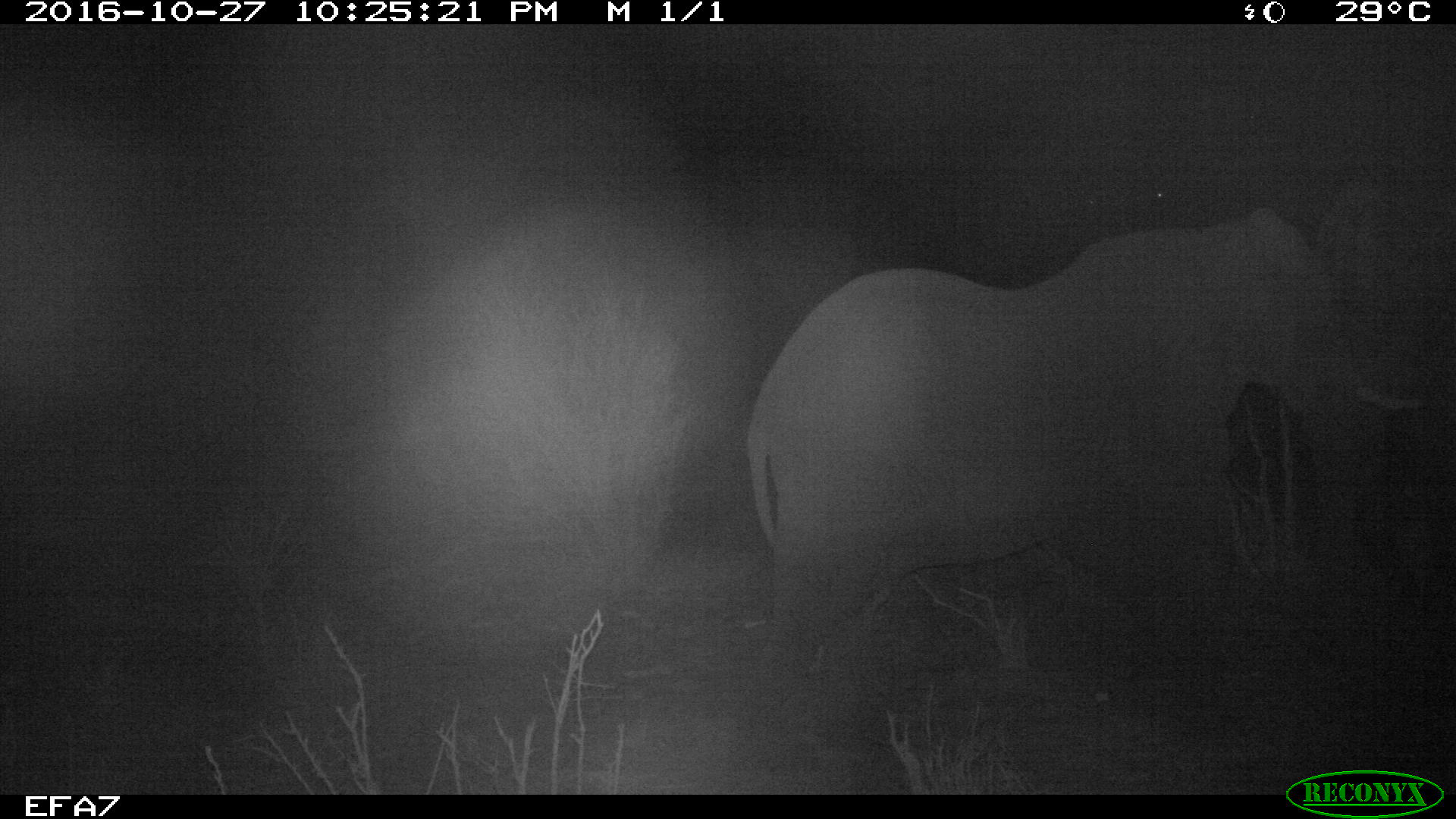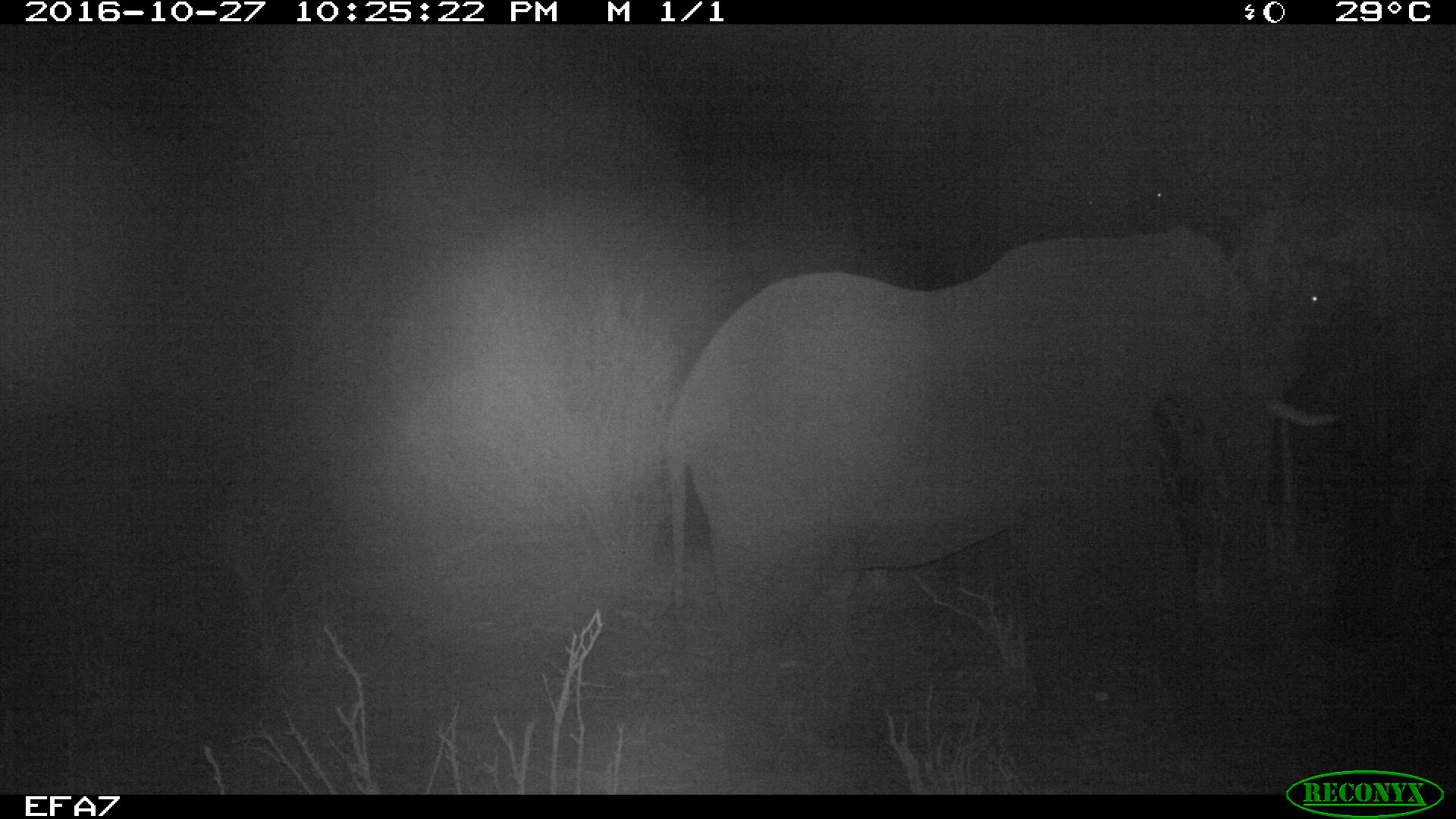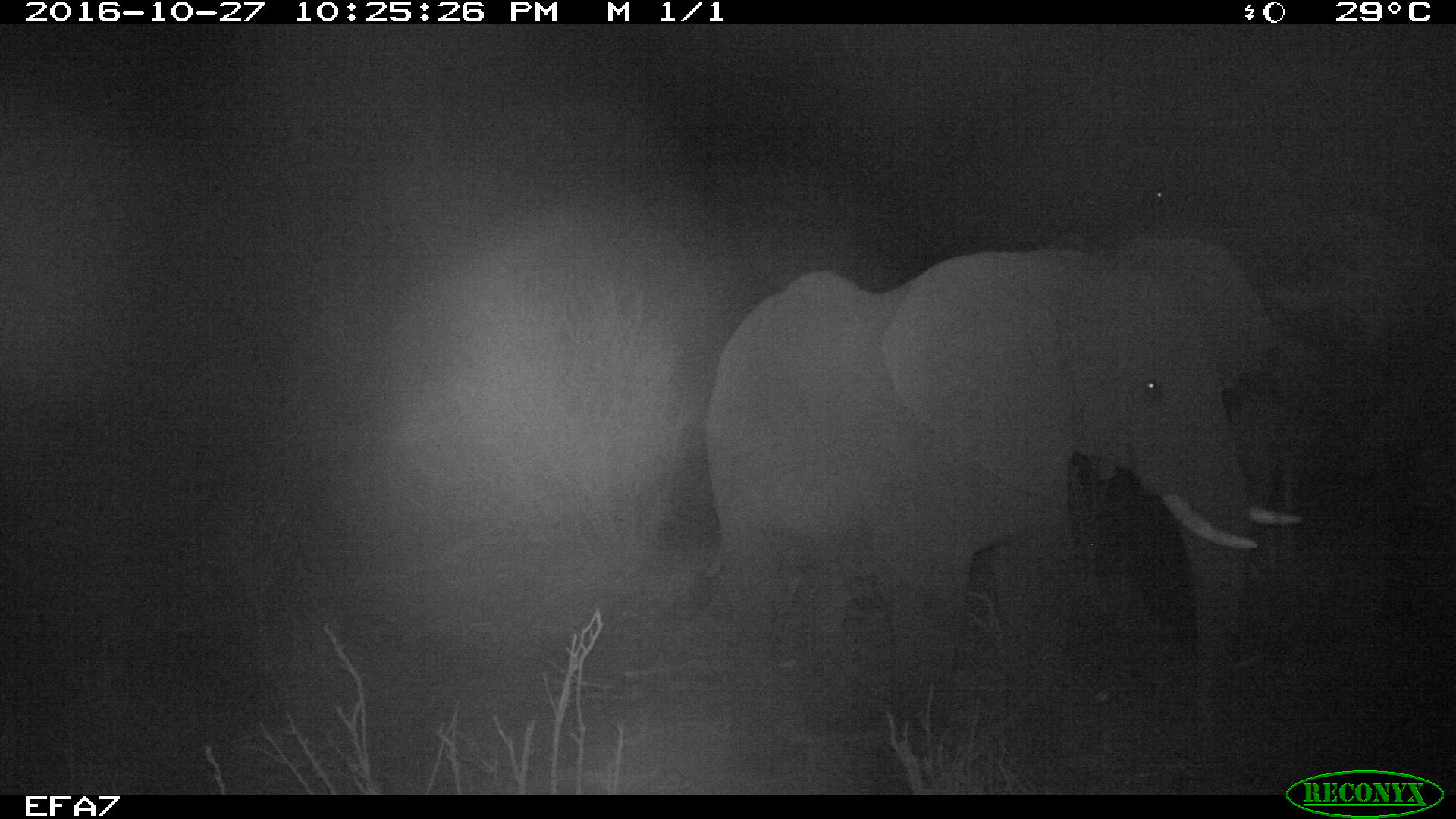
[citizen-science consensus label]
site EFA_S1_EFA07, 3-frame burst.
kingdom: Animalia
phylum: Chordata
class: Mammalia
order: Proboscidea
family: Elephantidae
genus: Loxodonta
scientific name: Loxodonta africana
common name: african bush elephant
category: elephant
Elephant (african bush elephant) (Loxodonta africana), count 2. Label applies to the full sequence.